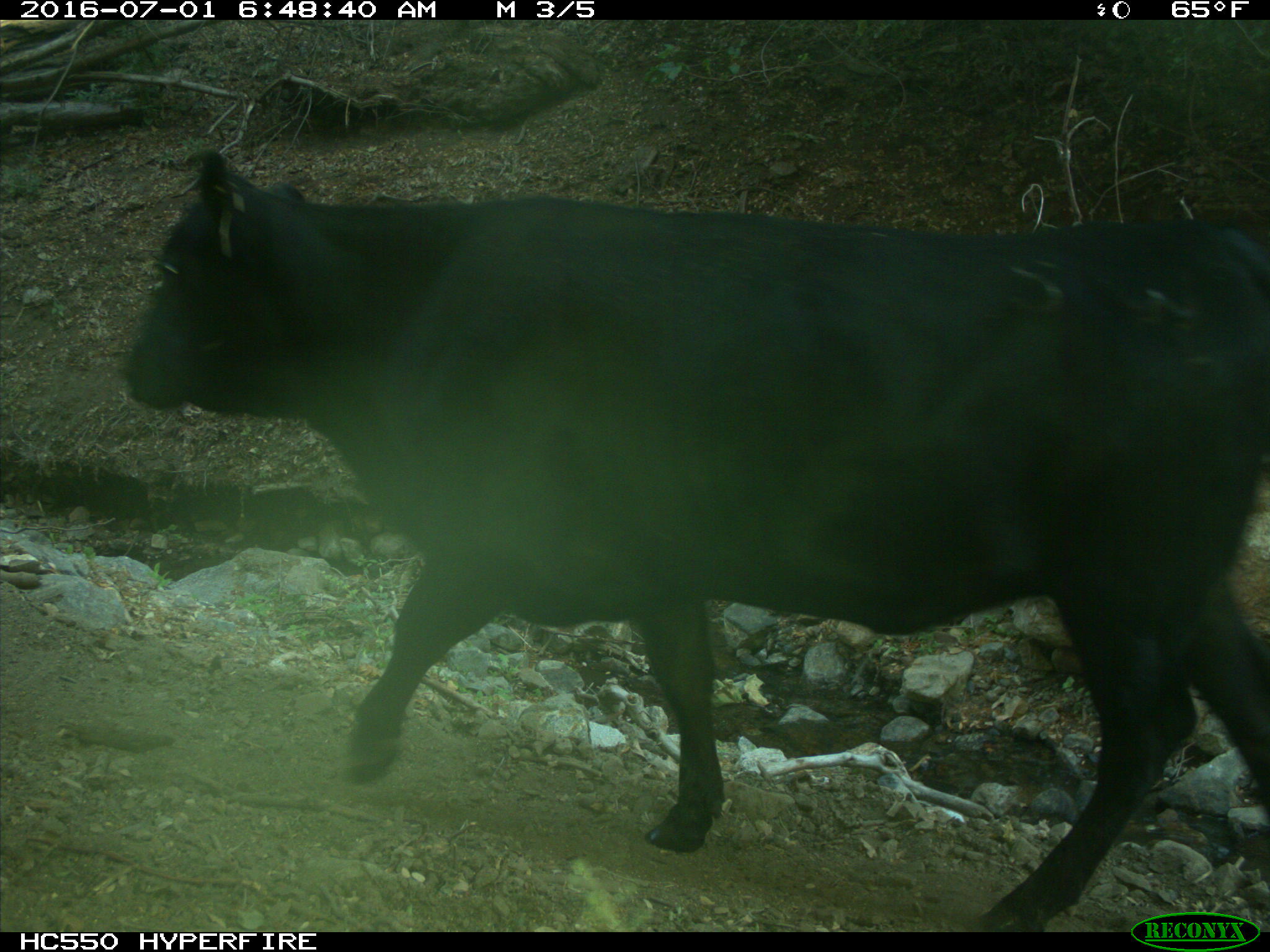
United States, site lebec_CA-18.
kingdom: Animalia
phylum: Chordata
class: Mammalia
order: Artiodactyla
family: Bovidae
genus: Bos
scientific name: Bos taurus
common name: domestic cow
Bos taurus (domestic cow).